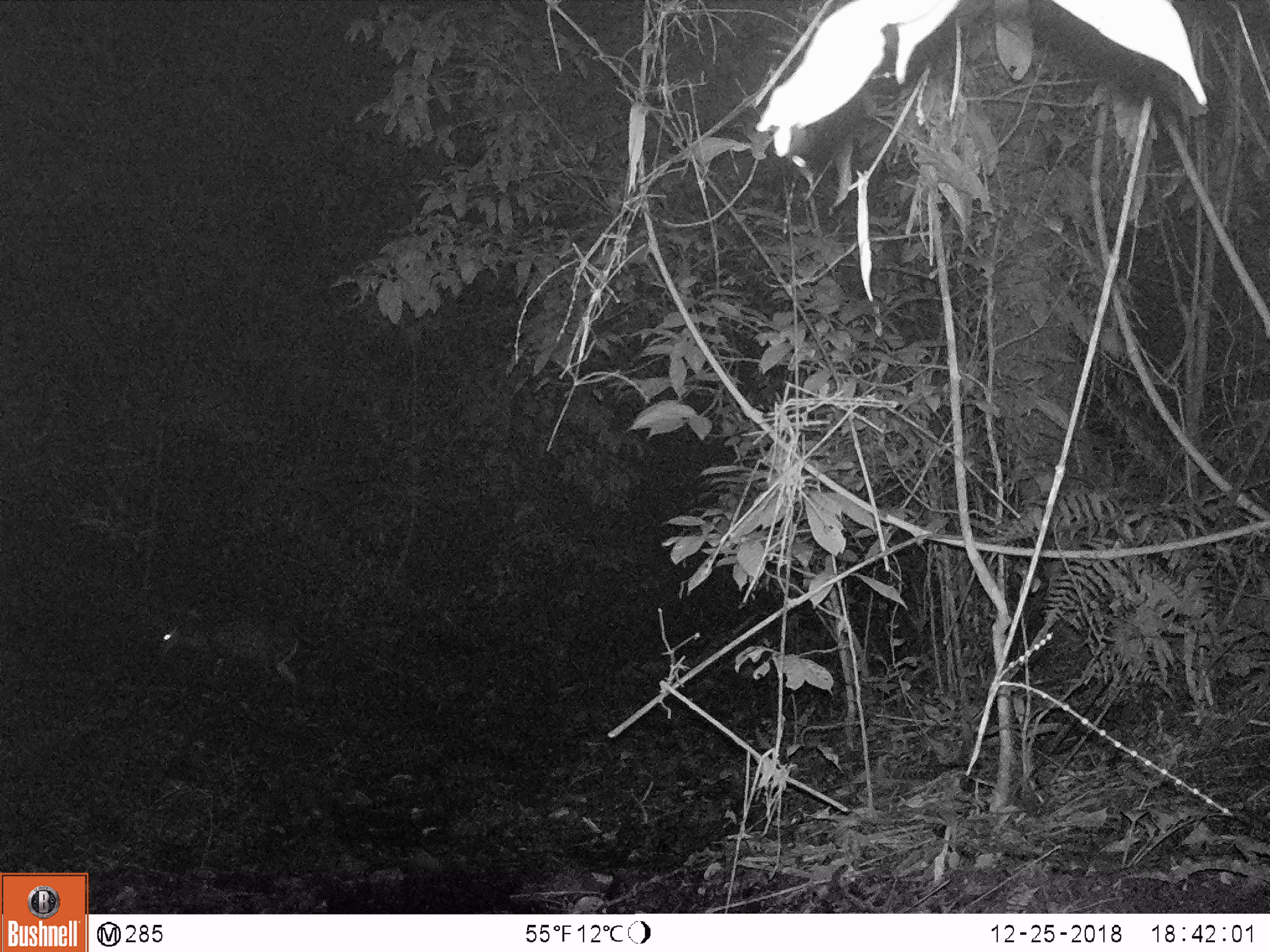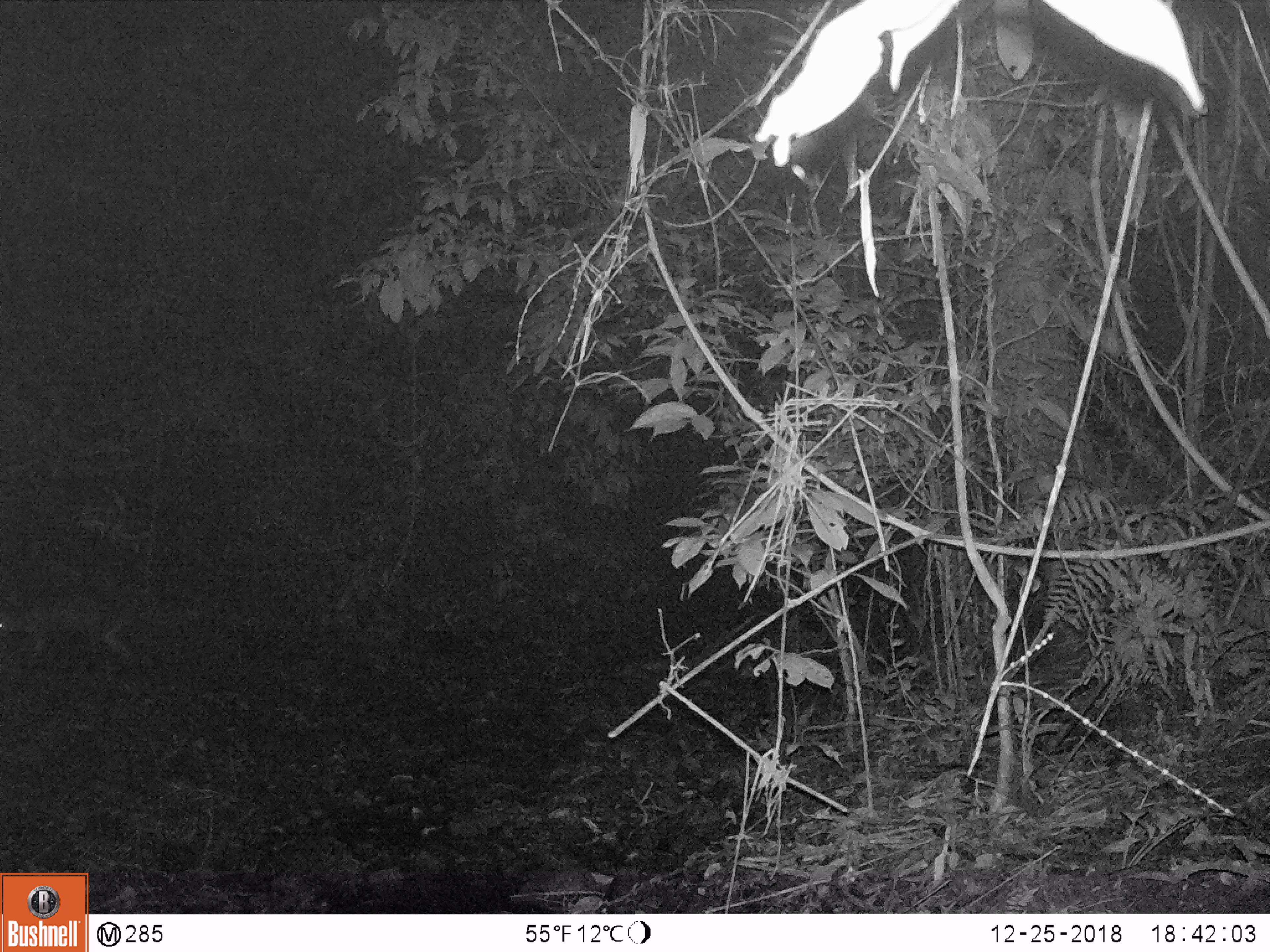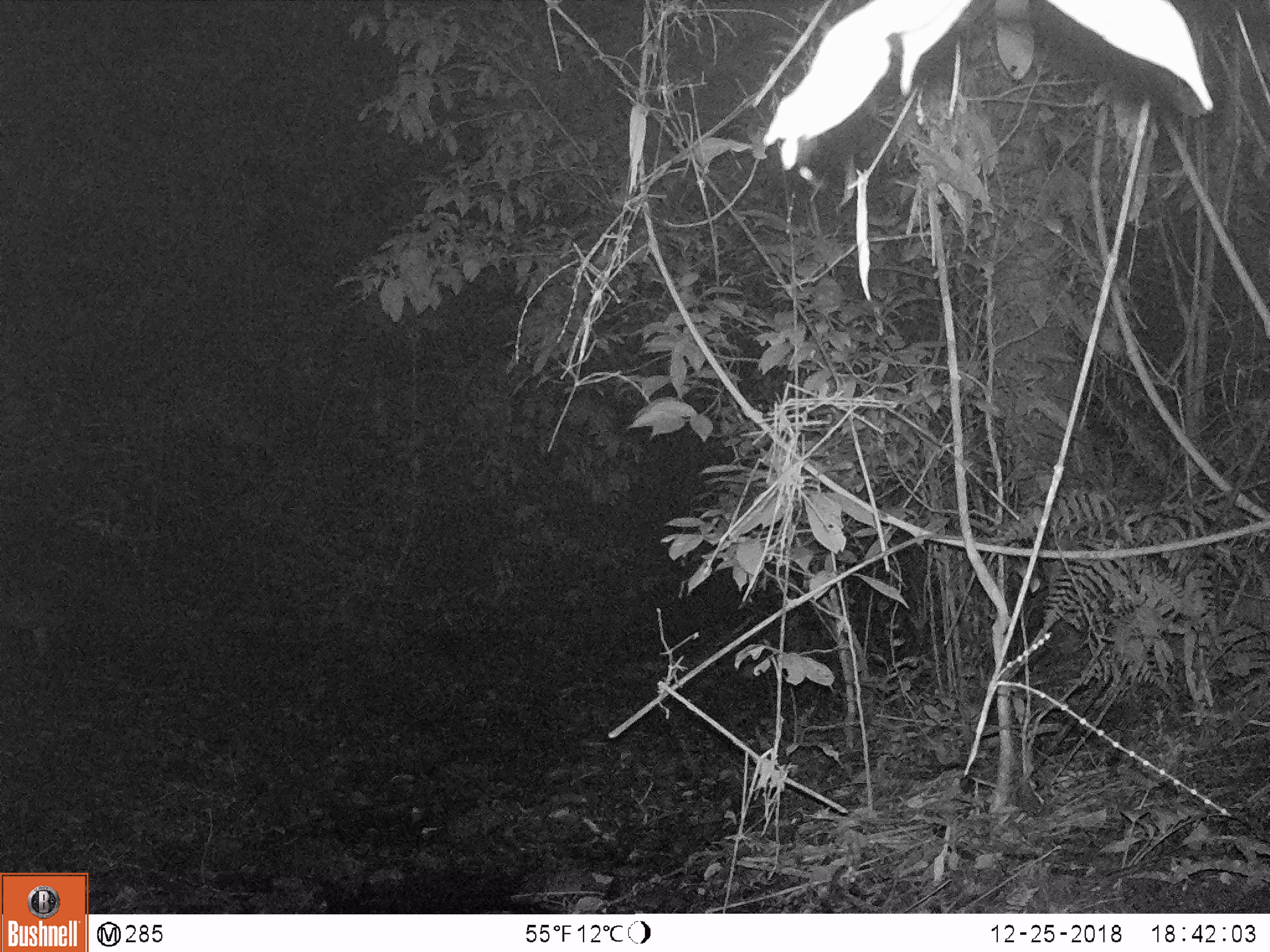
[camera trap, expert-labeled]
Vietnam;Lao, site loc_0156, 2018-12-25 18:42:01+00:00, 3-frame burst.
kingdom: Animalia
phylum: Chordata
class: Mammalia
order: Artiodactyla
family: Cervidae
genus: Muntiacus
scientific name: Muntiacus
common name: muntjacs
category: unidentified muntjac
Unidentified muntjac (muntjacs) (Muntiacus). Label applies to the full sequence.